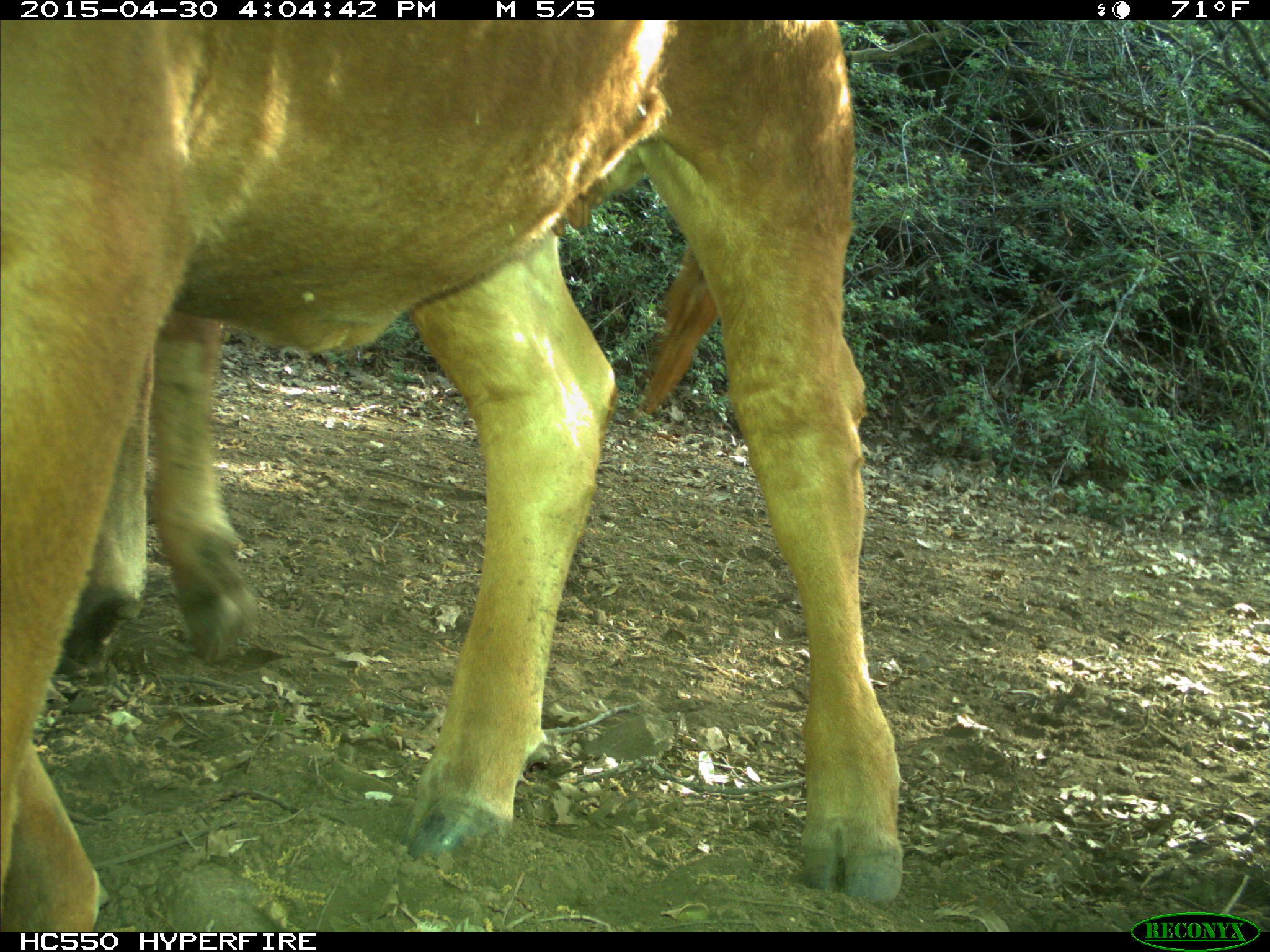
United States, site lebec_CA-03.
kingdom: Animalia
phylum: Chordata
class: Mammalia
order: Artiodactyla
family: Bovidae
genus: Bos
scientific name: Bos taurus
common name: domestic cow